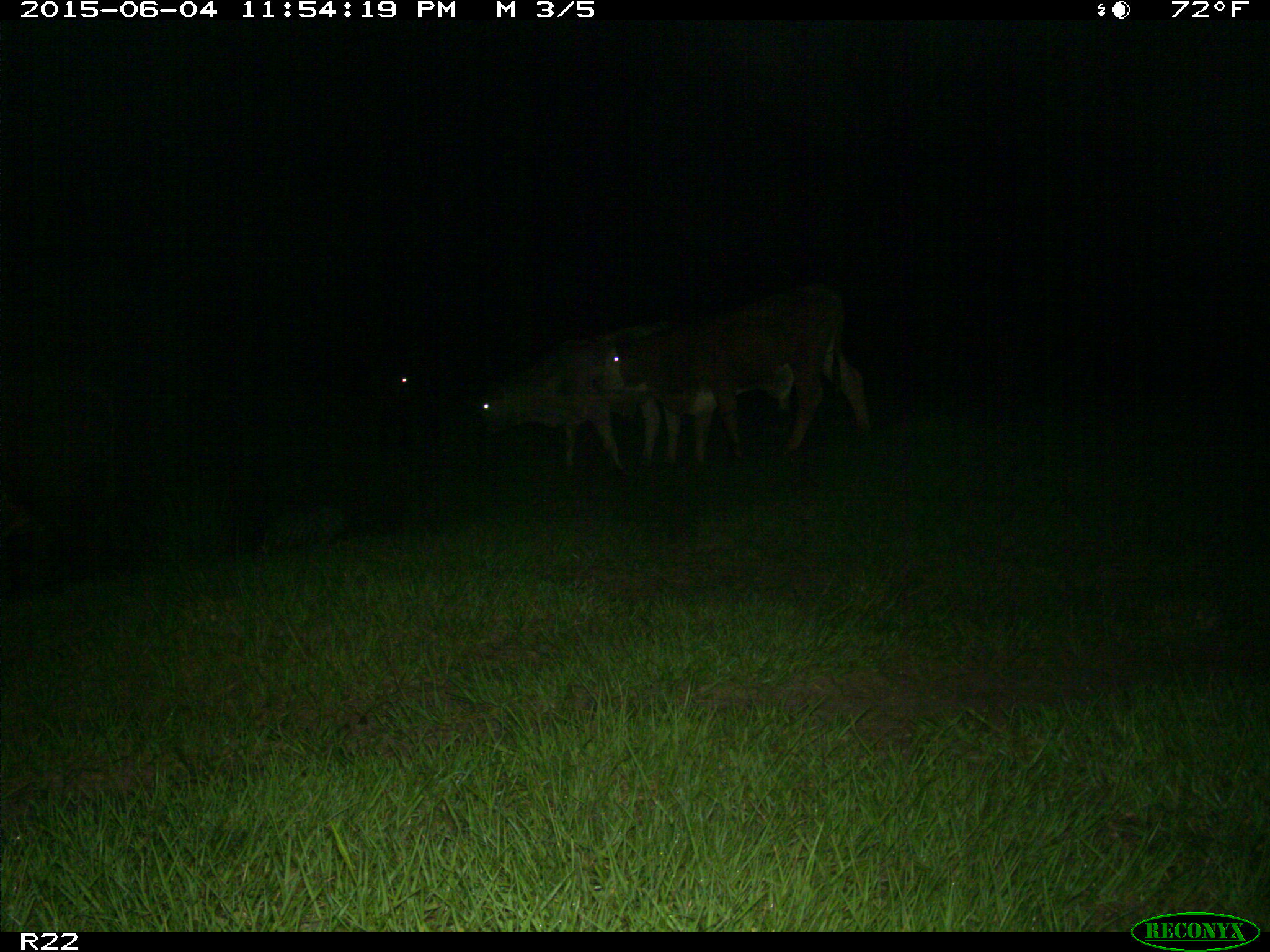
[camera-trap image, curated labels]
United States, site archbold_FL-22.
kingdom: Animalia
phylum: Chordata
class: Mammalia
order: Artiodactyla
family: Bovidae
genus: Bos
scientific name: Bos taurus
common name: domestic cow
Bos taurus (domestic cow).